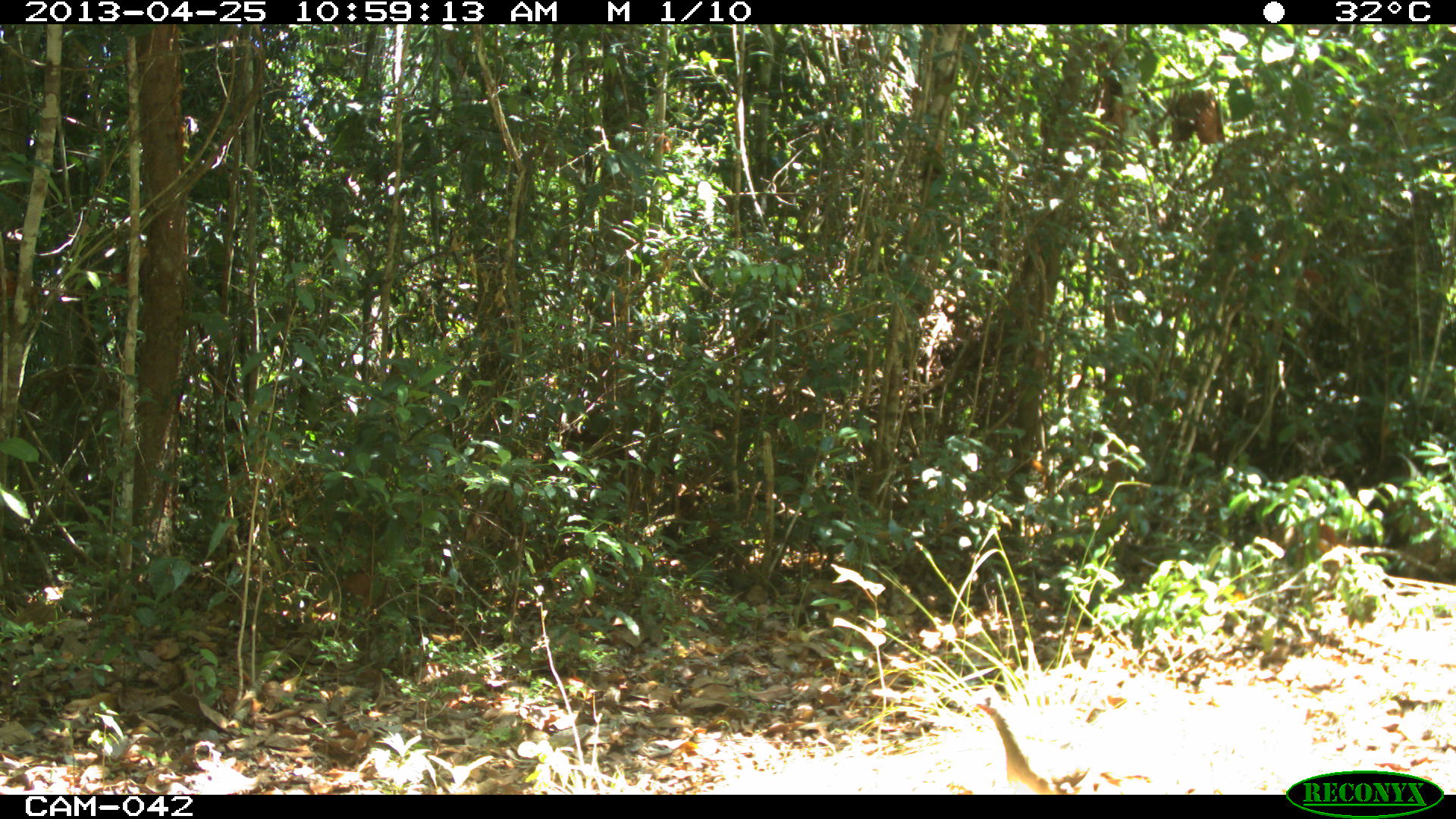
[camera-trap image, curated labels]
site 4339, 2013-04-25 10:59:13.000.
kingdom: Animalia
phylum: Chordata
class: Aves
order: Galliformes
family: Cracidae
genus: Penelope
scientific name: Penelope purpurascens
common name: crested guan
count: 1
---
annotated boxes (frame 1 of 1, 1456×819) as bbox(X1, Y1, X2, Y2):
penelope purpurascens: bbox(963, 685, 1092, 794)